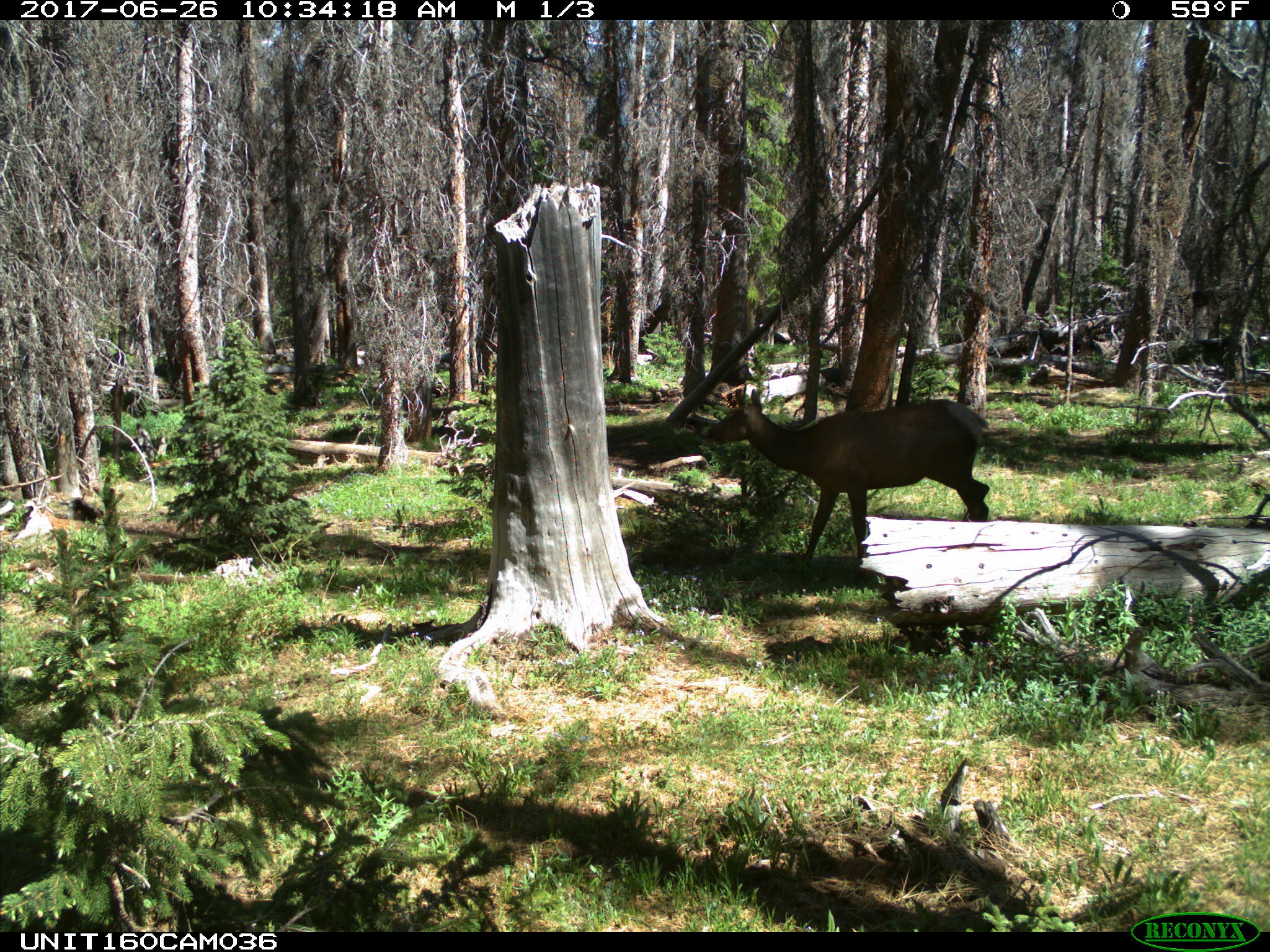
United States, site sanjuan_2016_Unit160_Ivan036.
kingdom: Animalia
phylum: Chordata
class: Mammalia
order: Artiodactyla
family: Cervidae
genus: Cervus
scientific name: Cervus elaphus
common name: red deer